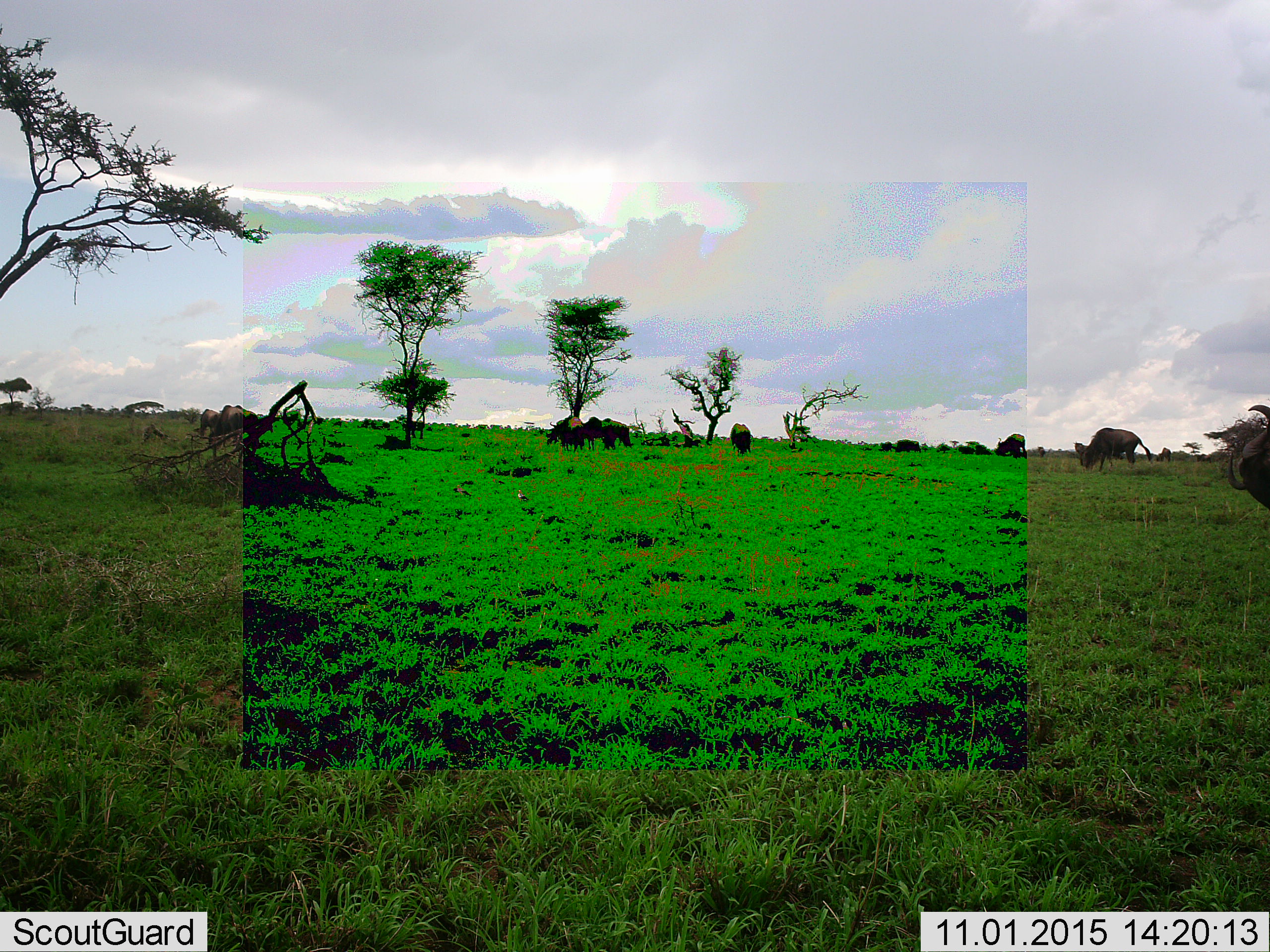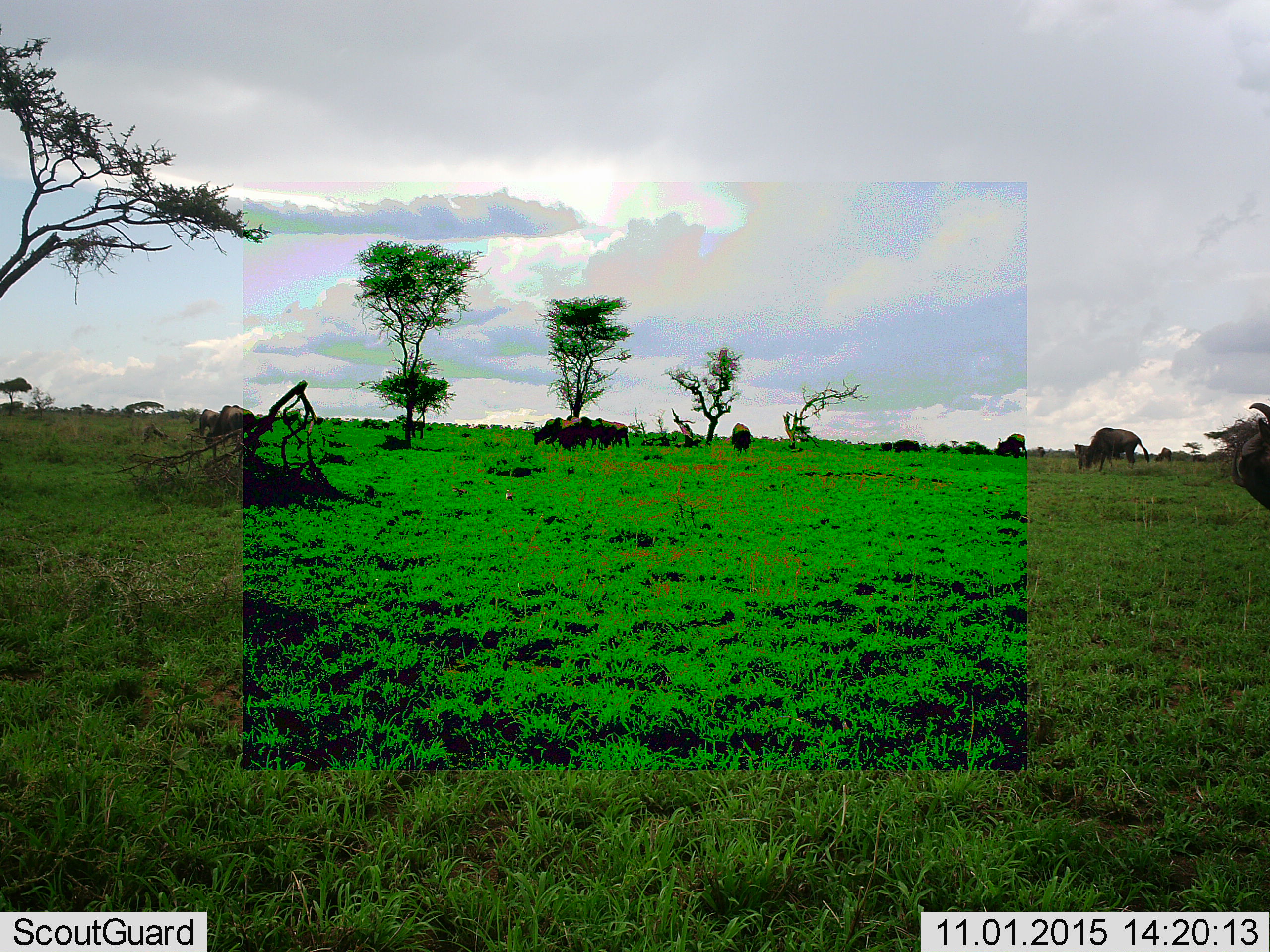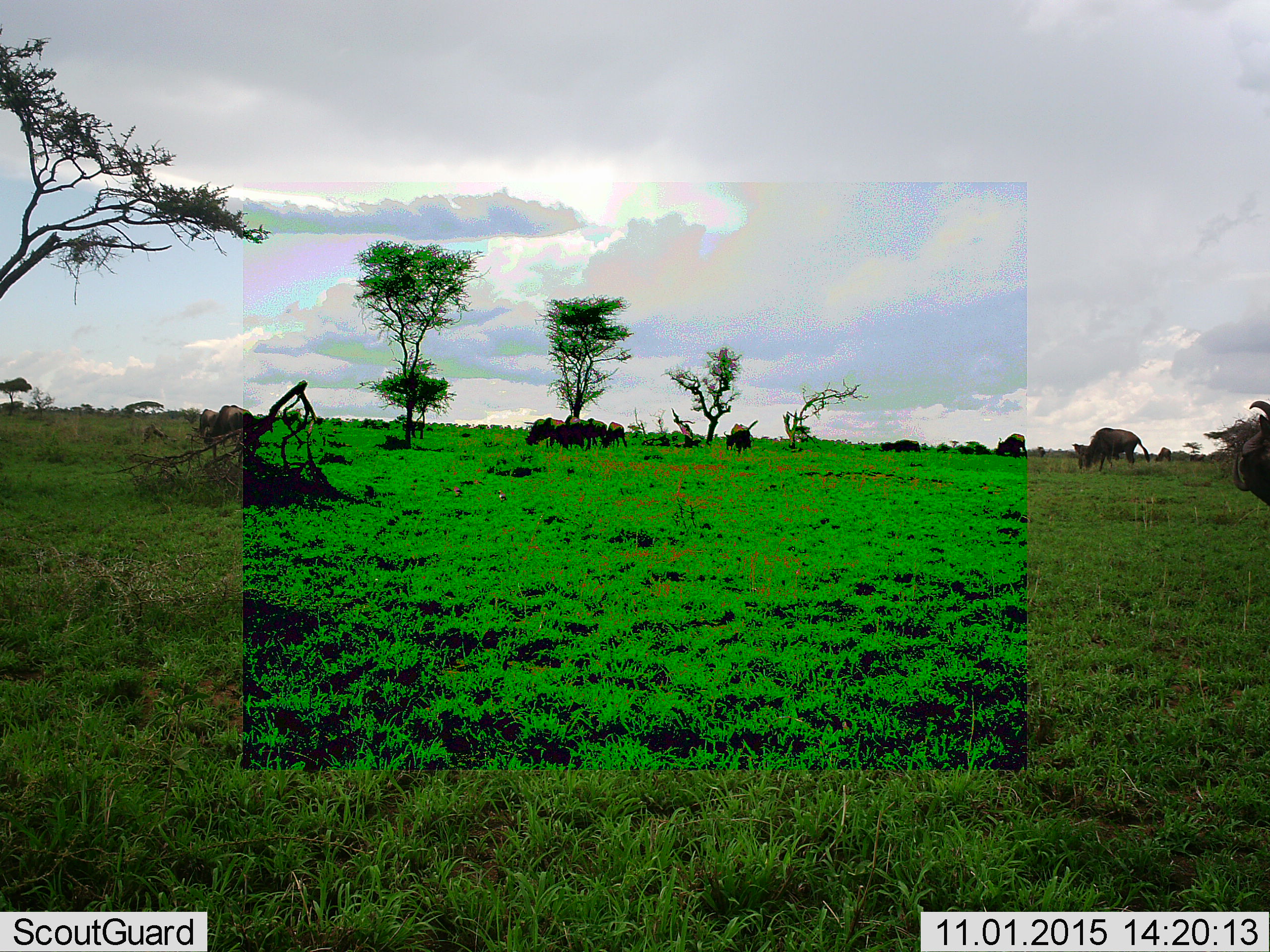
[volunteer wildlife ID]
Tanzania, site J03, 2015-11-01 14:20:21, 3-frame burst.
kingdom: Animalia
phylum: Chordata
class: Mammalia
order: Artiodactyla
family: Bovidae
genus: Syncerus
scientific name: Syncerus caffer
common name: cape buffalo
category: buffalo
Buffalo (cape buffalo) (Syncerus caffer), count 9. Behavior (volunteer vote fractions): standing 80%, resting 0%, moving 0%, interacting 20%. Young present (vote fraction): 20%. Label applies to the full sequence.